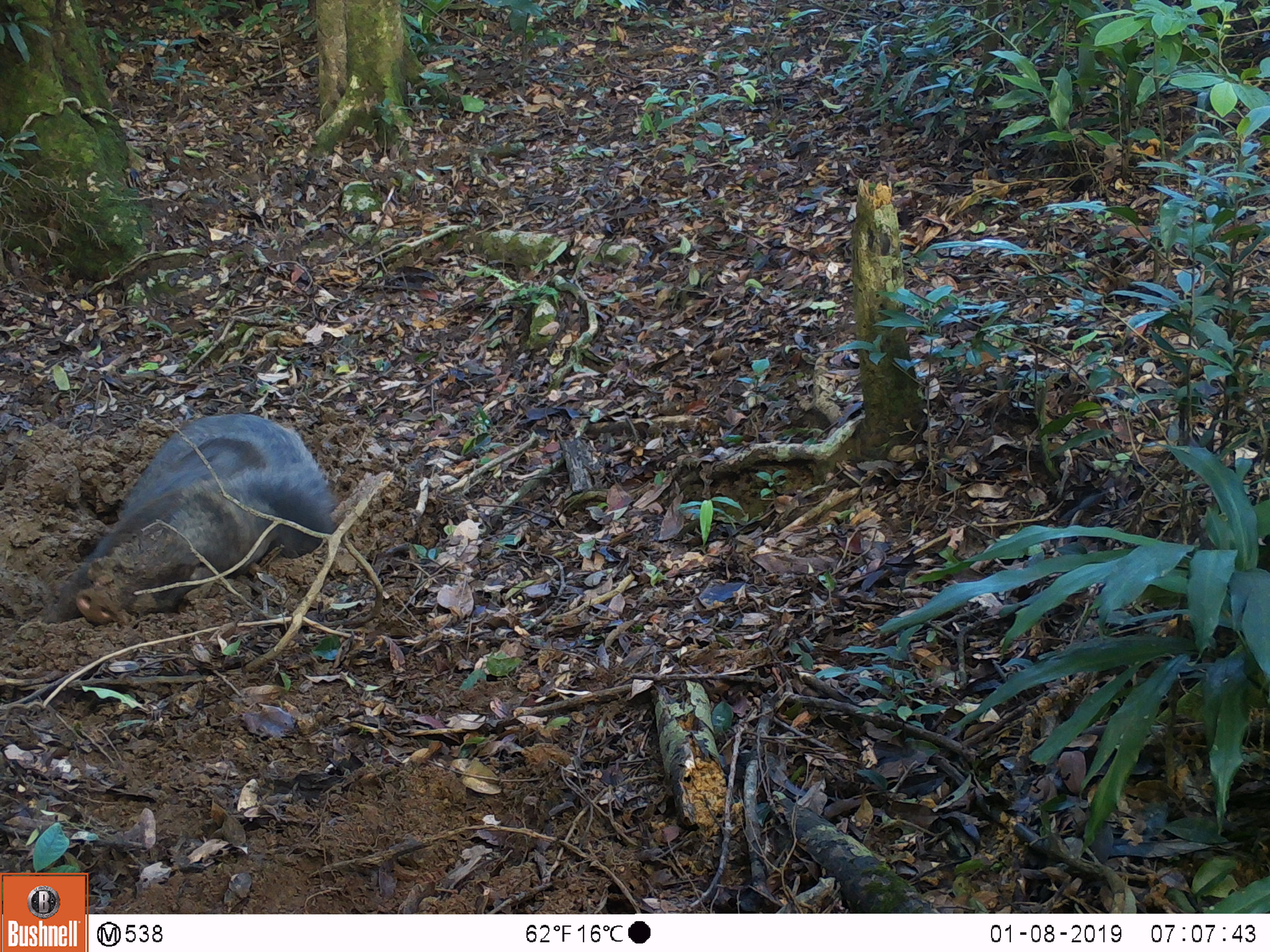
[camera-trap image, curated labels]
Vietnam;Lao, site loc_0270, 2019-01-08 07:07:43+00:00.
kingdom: Animalia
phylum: Chordata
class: Mammalia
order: Artiodactyla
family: Suidae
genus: Sus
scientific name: Sus scrofa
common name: eurasian wild pig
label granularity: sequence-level